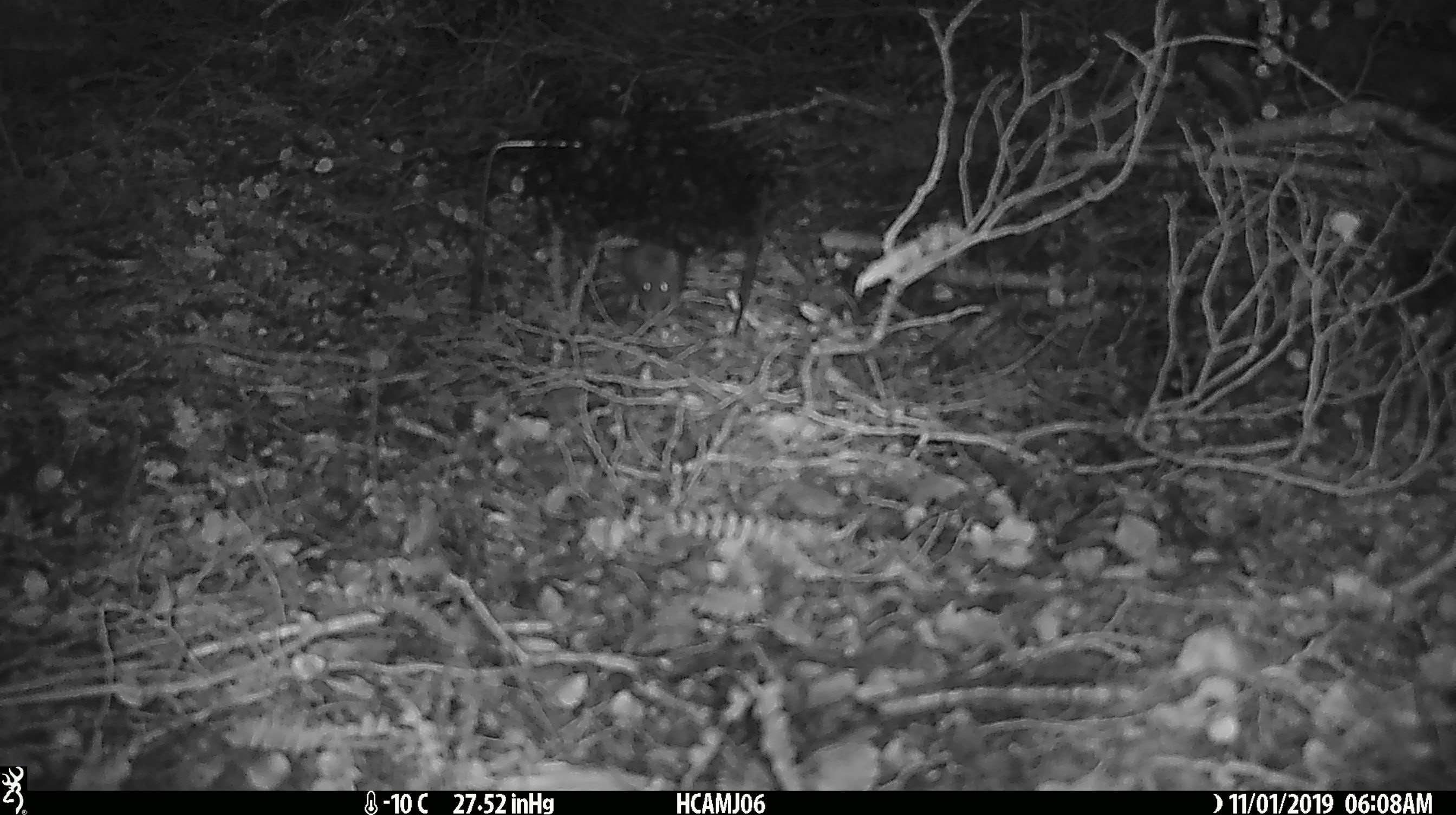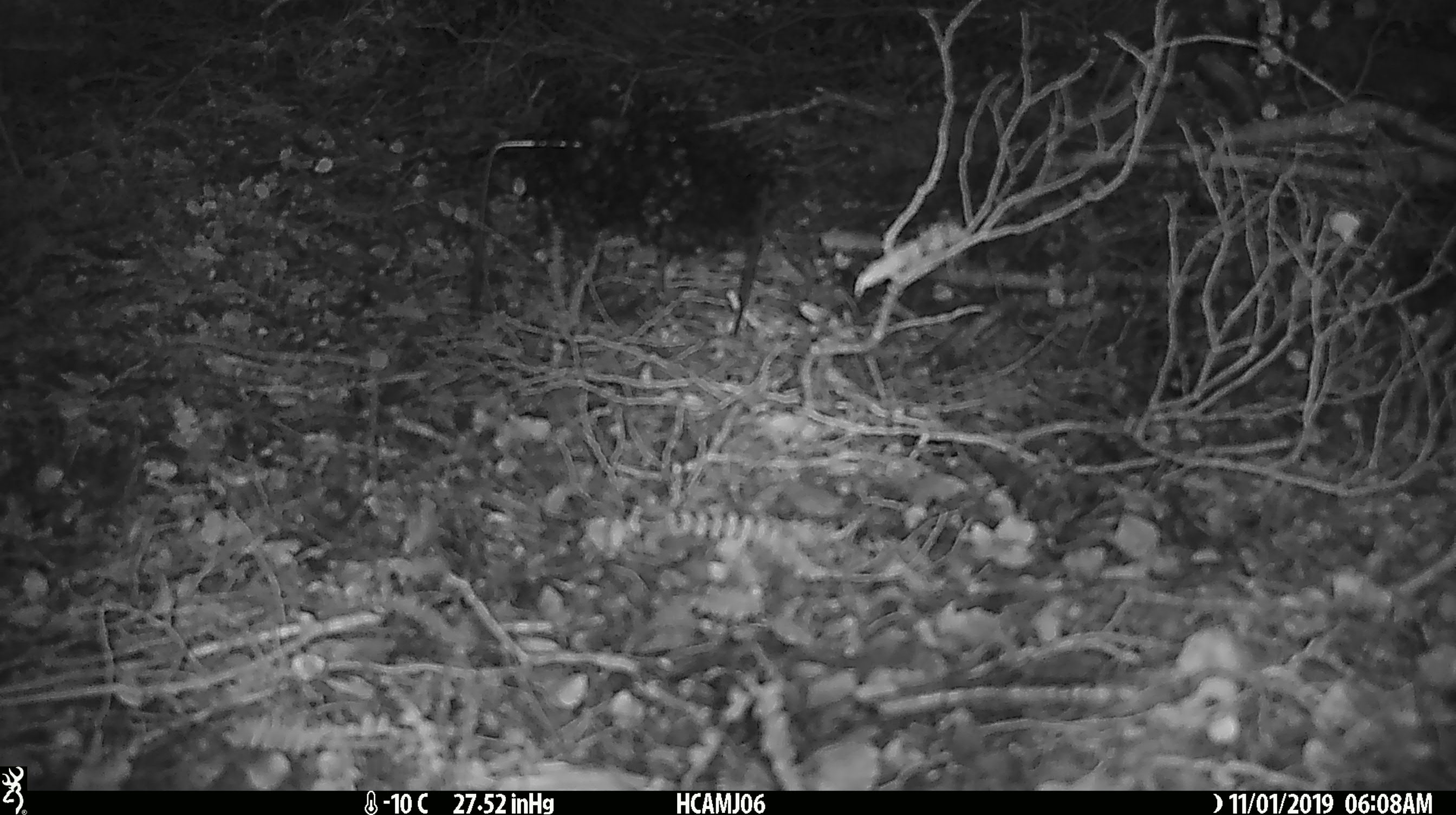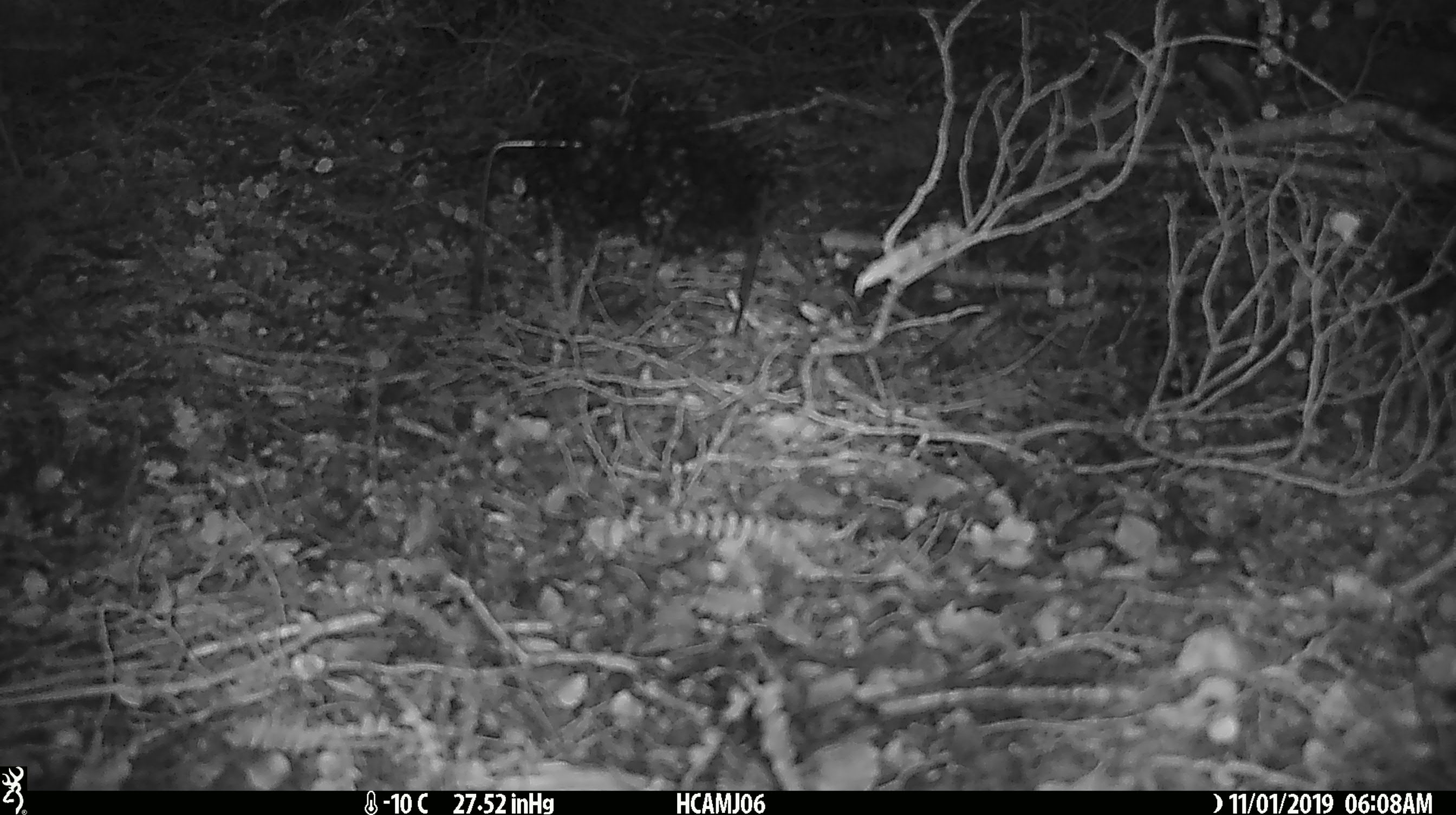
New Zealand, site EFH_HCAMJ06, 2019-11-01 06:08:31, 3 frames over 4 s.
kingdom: Animalia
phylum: Chordata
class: Mammalia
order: Rodentia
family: Muridae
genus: Mus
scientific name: Mus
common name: mouse